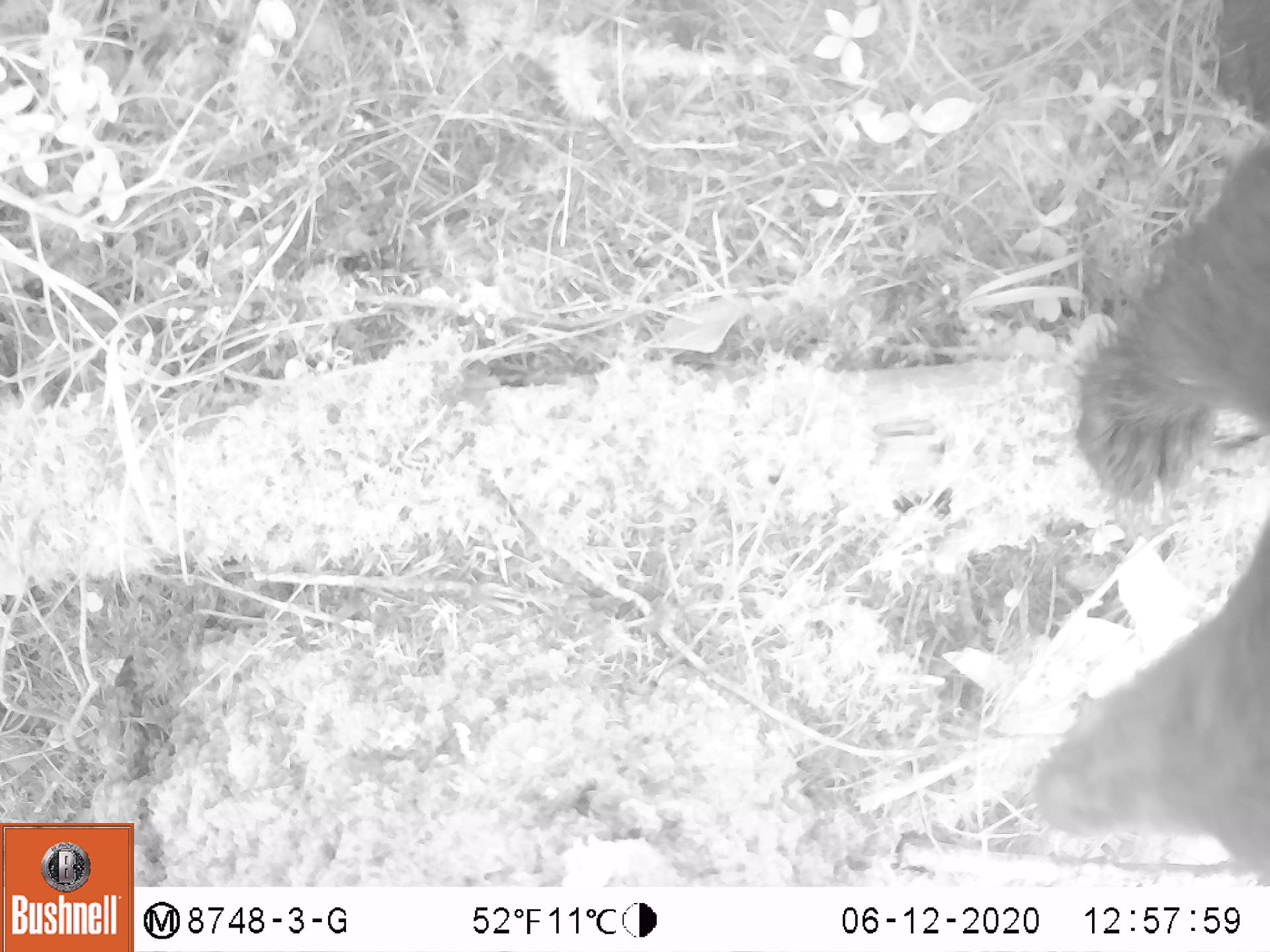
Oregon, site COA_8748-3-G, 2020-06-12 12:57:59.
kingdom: Animalia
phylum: Chordata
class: Mammalia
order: Carnivora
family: Ursidae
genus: Ursus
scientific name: Ursus americanus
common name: american black bear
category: black bear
Black bear (american black bear) (Ursus americanus).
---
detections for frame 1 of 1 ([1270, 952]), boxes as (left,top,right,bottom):
black bear: (1002,124,1261,870)